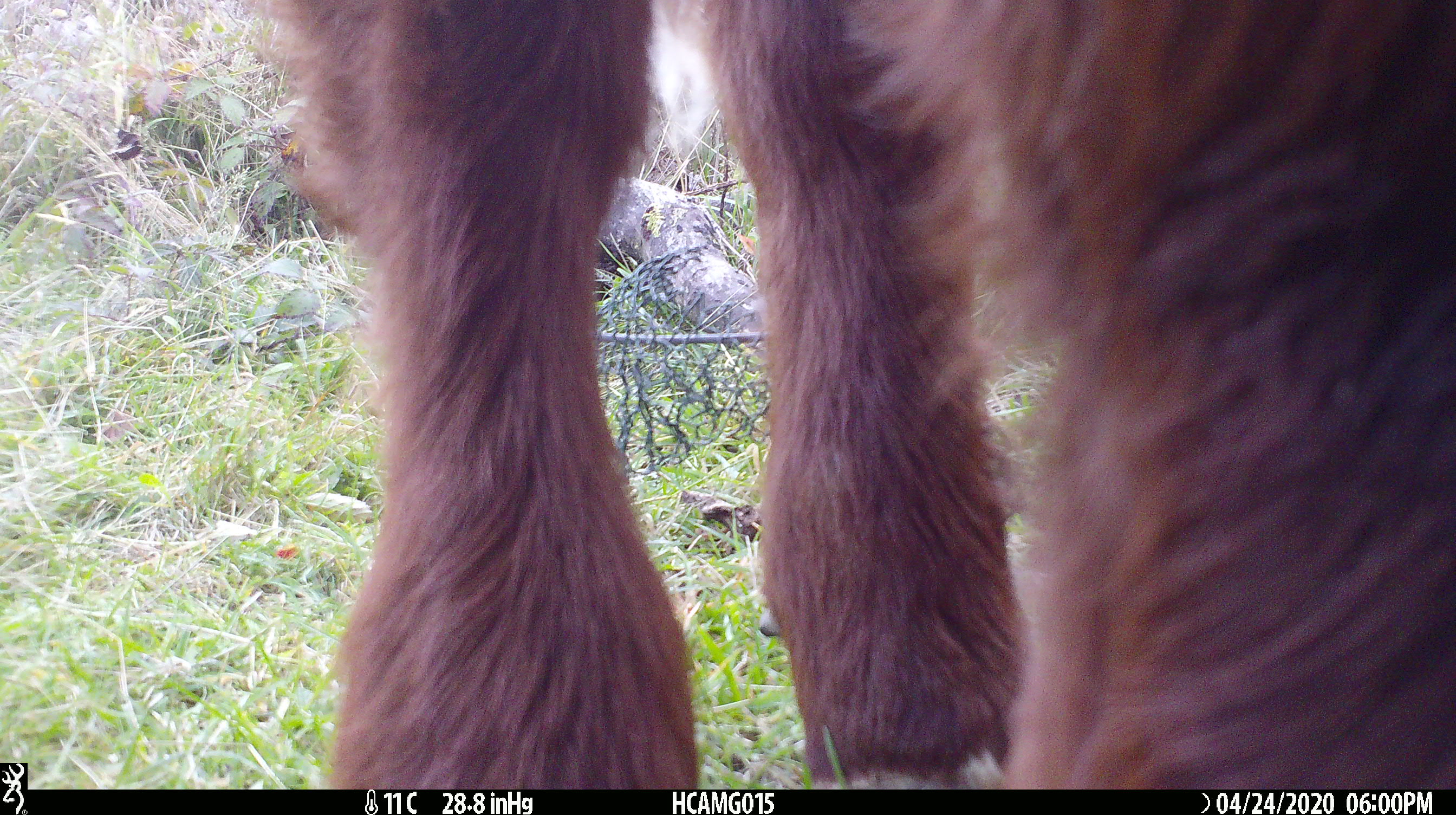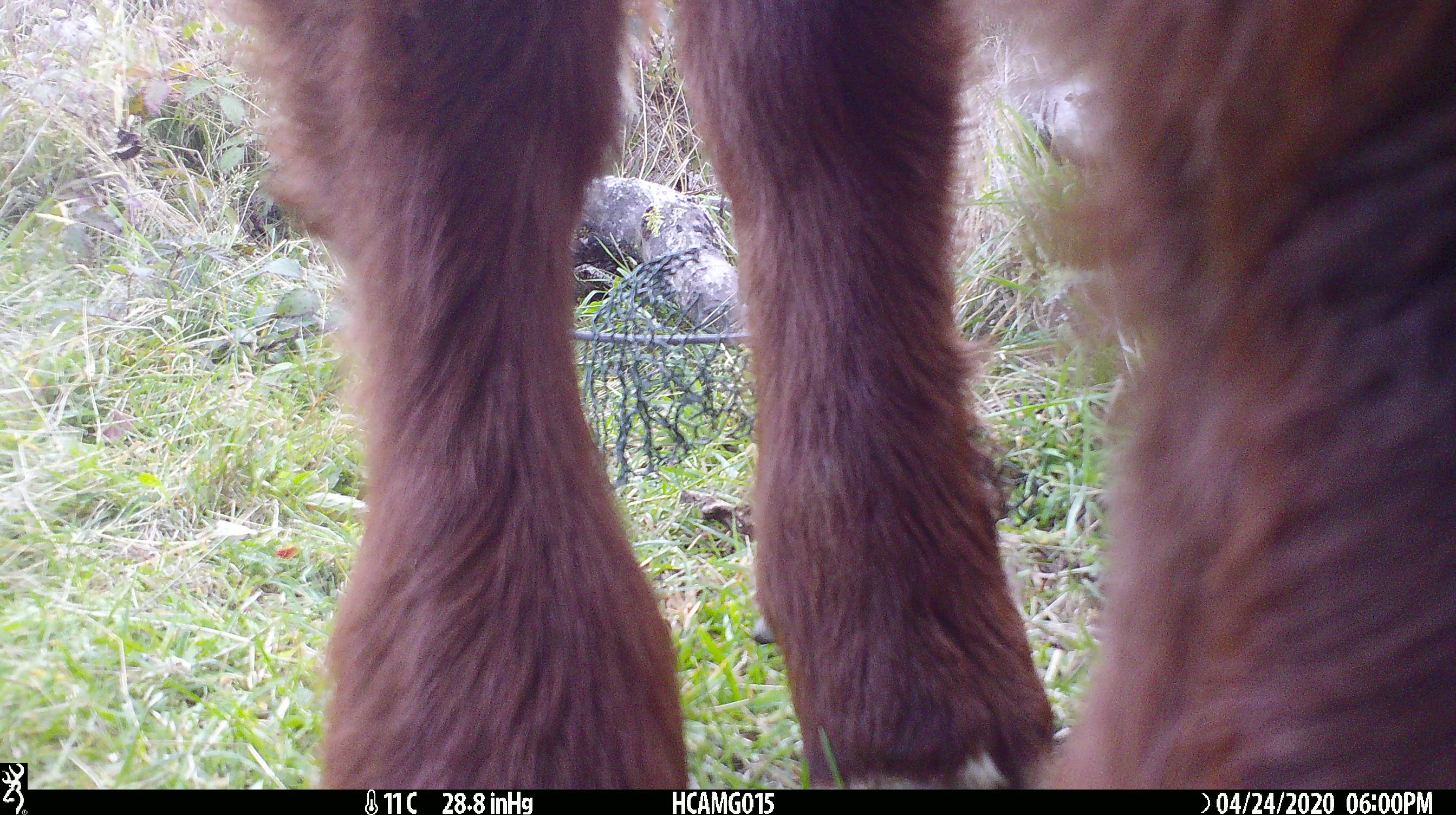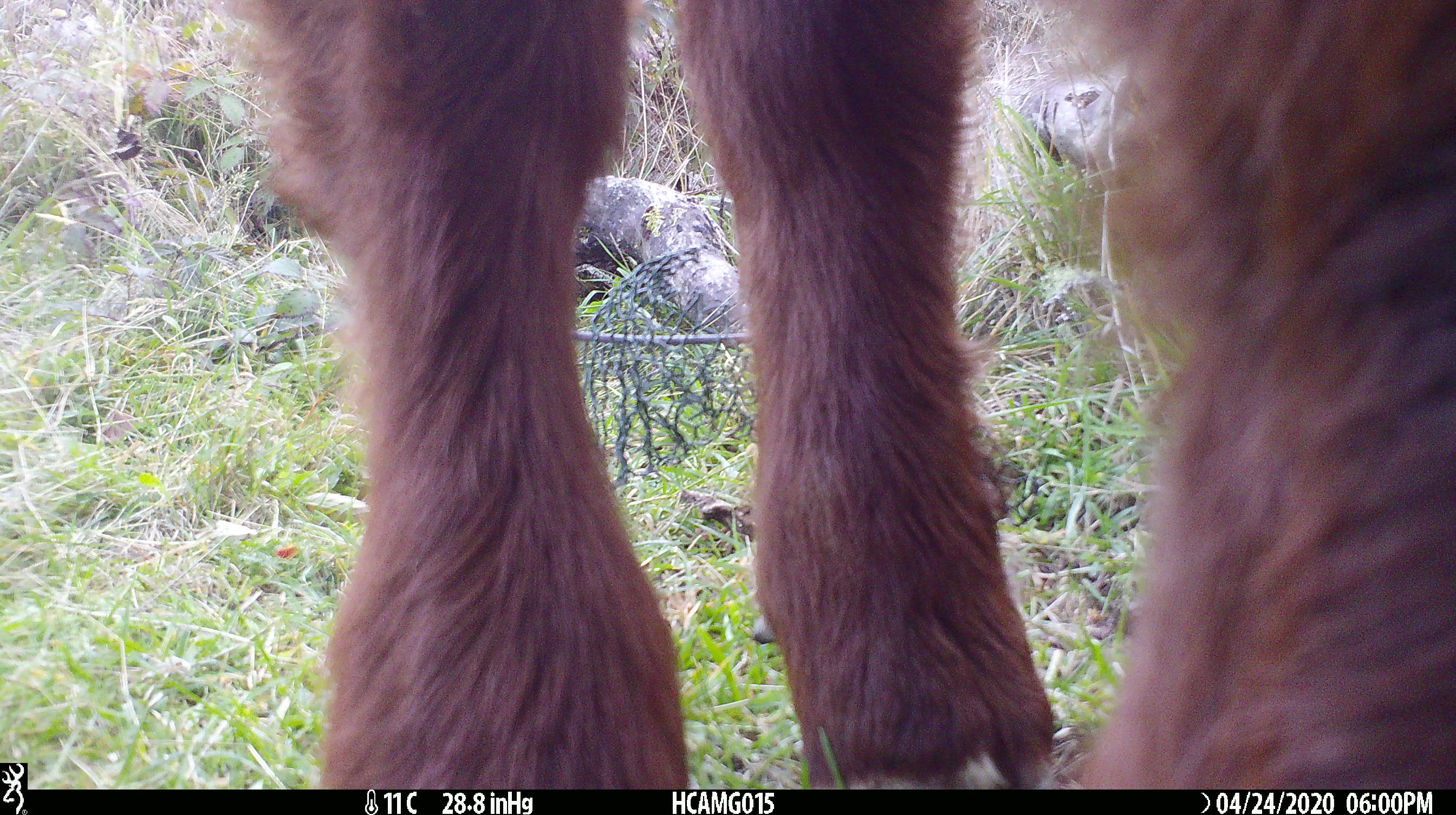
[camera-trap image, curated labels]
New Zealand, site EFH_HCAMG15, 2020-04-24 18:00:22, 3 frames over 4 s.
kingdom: Animalia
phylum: Chordata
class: Mammalia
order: Artiodactyla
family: Bovidae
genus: Bos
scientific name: Bos taurus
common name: domestic cow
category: cow